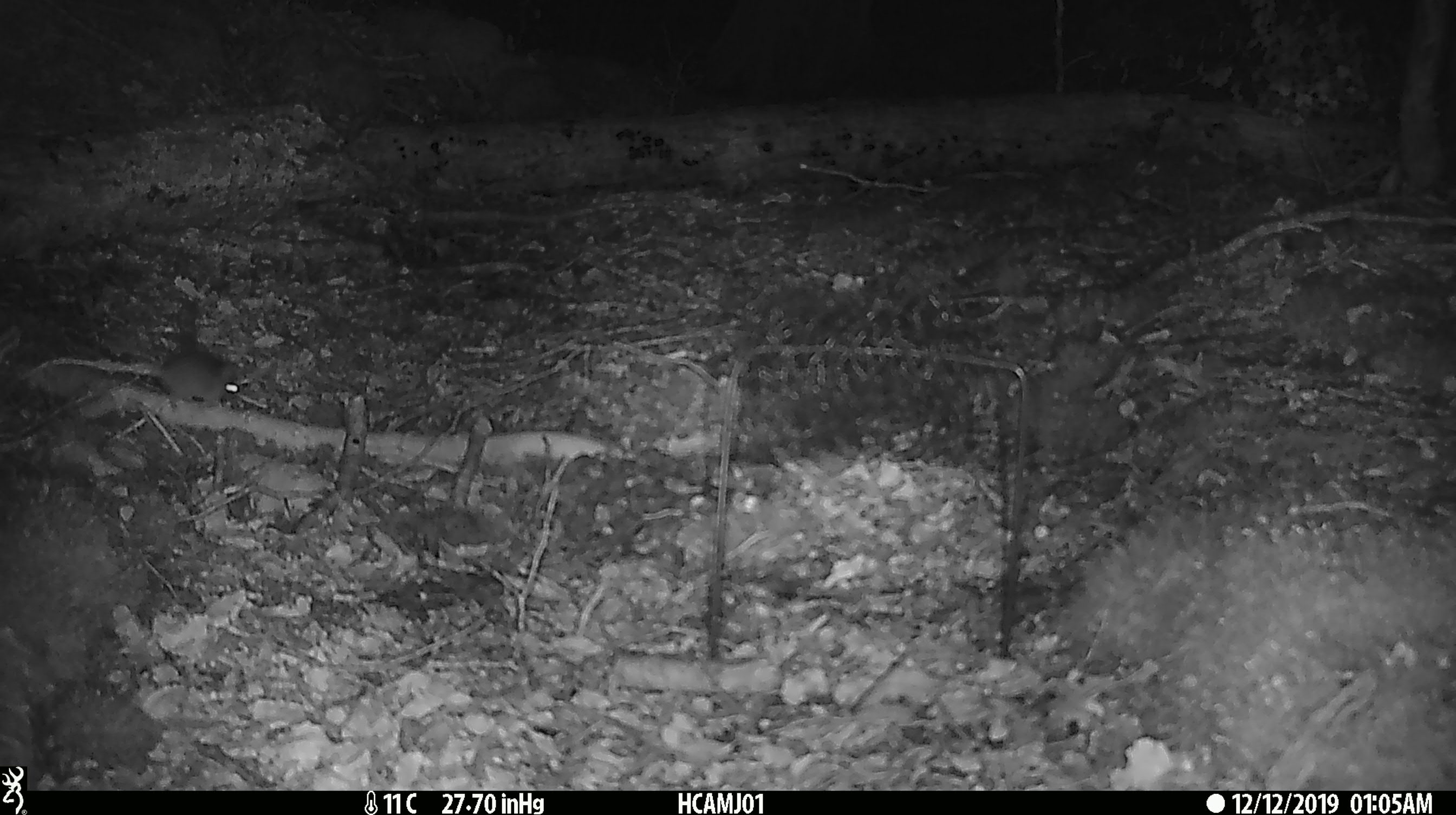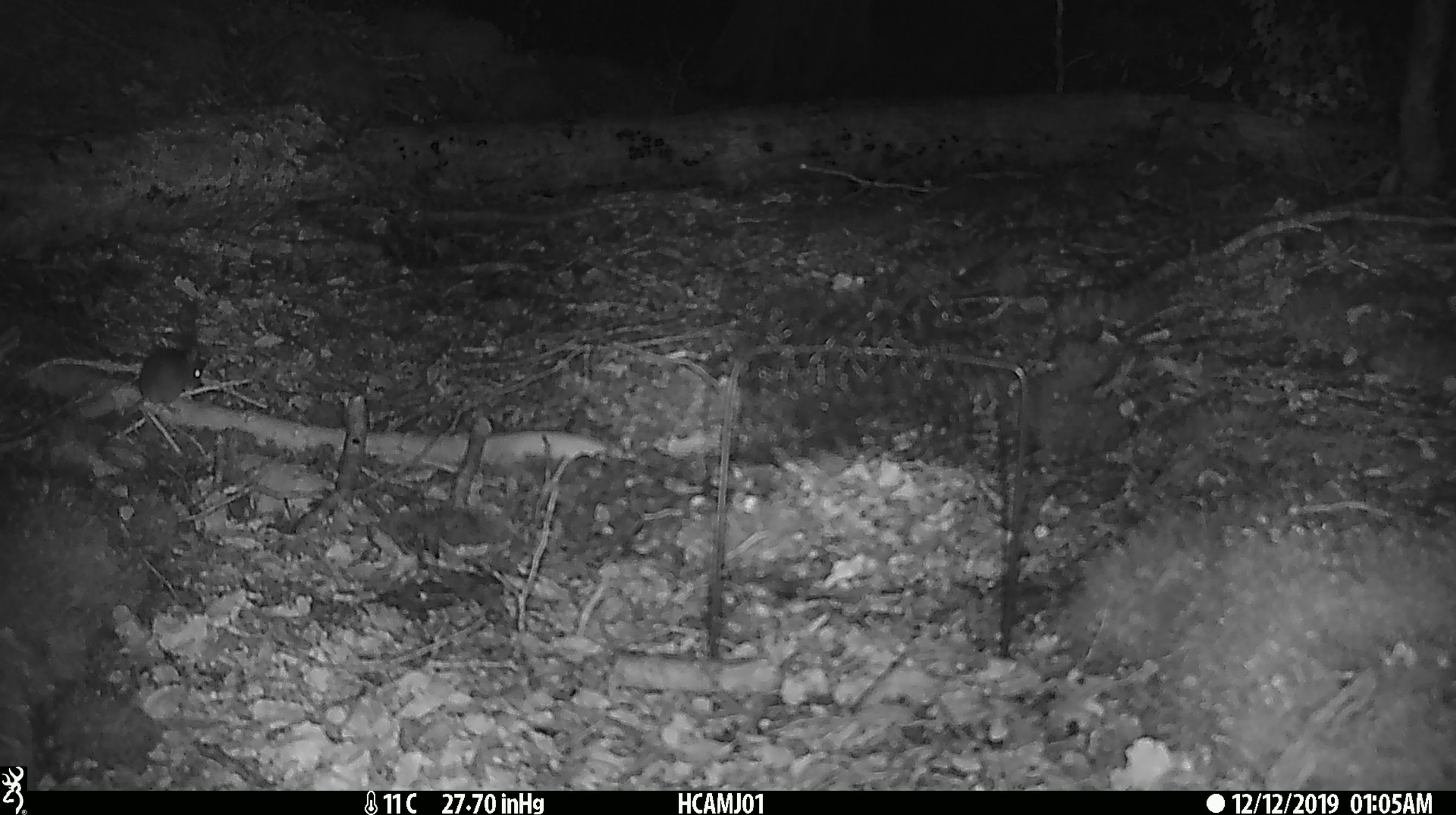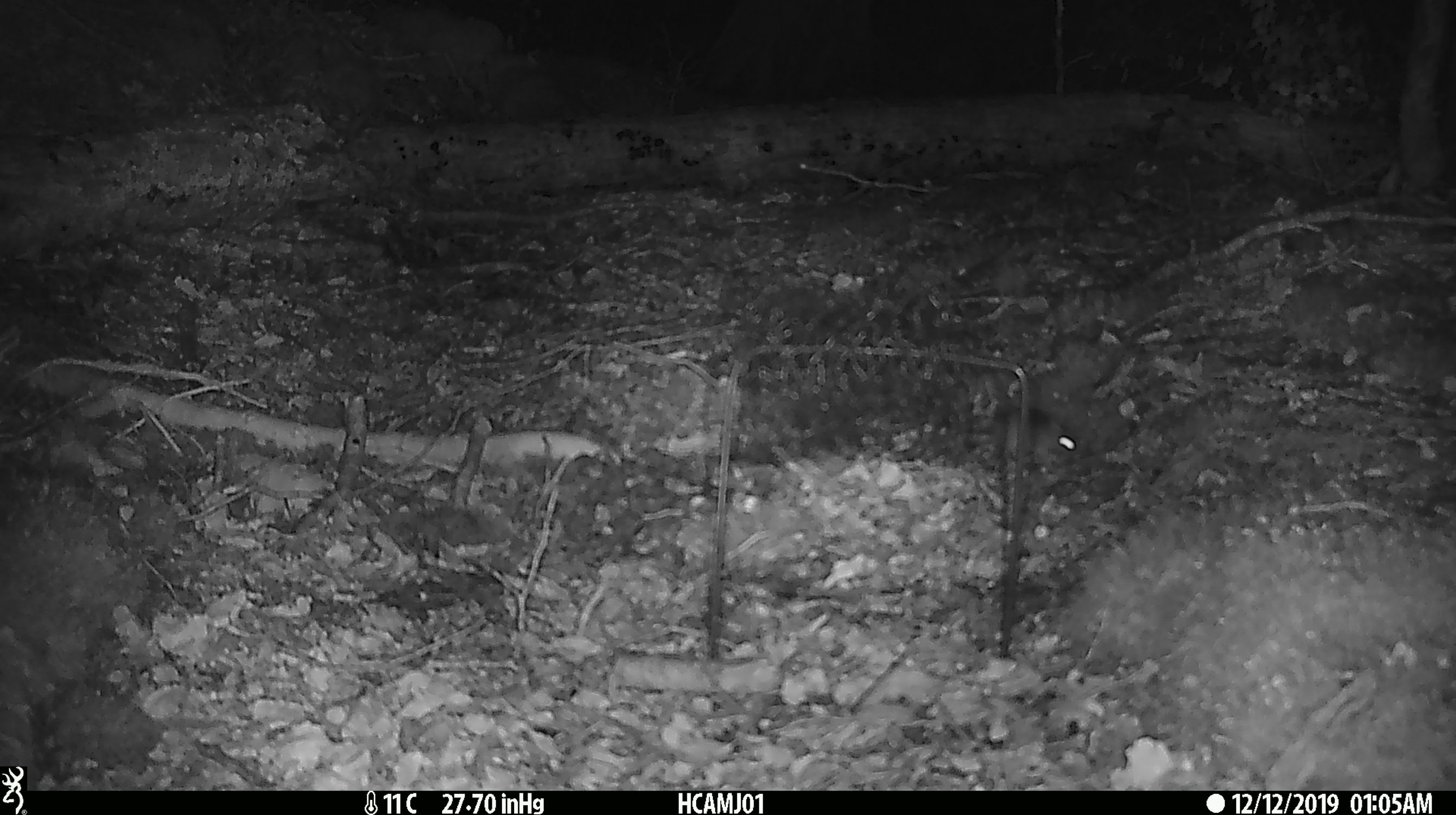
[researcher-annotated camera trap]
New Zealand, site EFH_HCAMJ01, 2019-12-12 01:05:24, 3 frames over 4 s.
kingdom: Animalia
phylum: Chordata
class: Mammalia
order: Rodentia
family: Muridae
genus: Mus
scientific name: Mus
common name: mouse